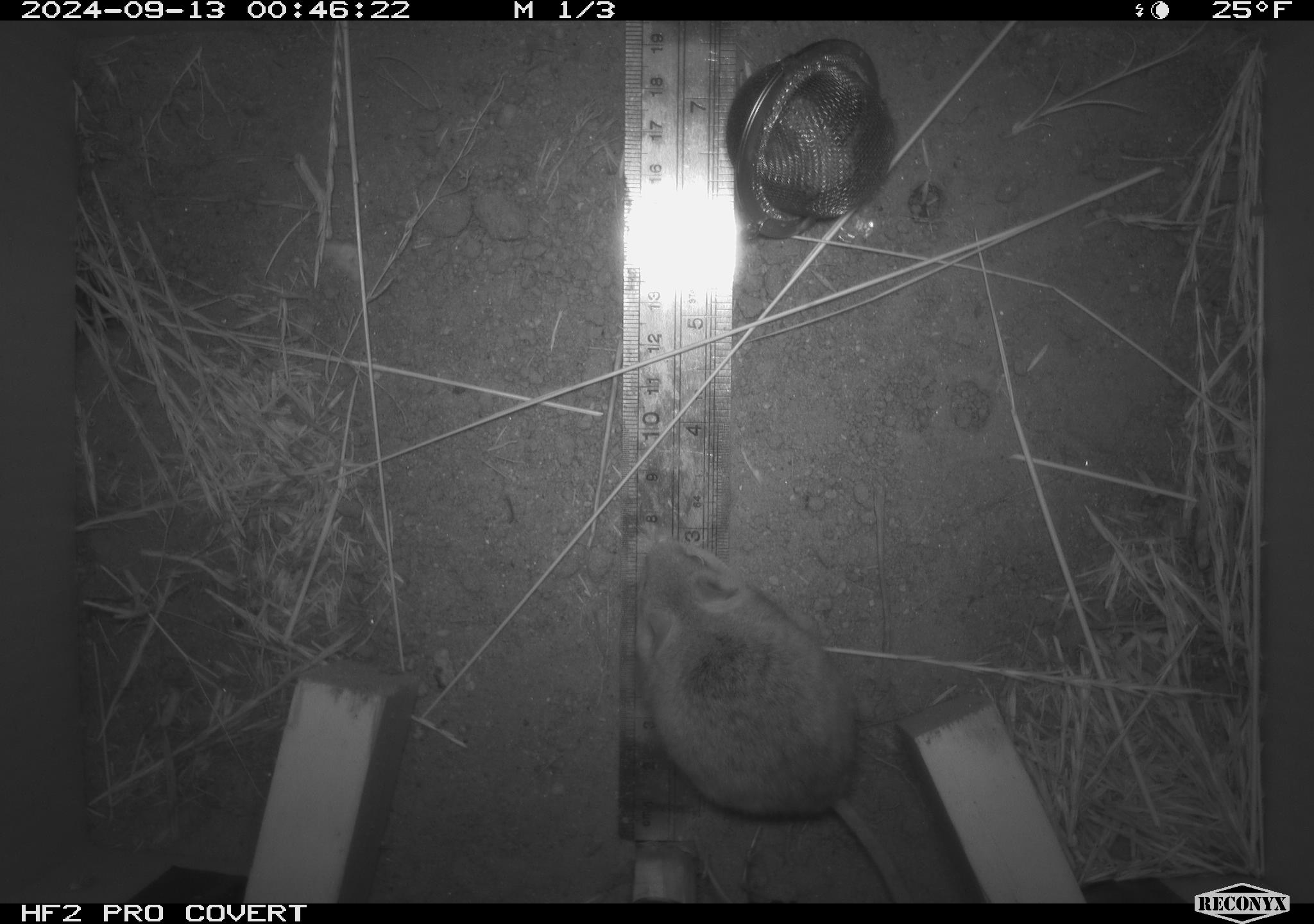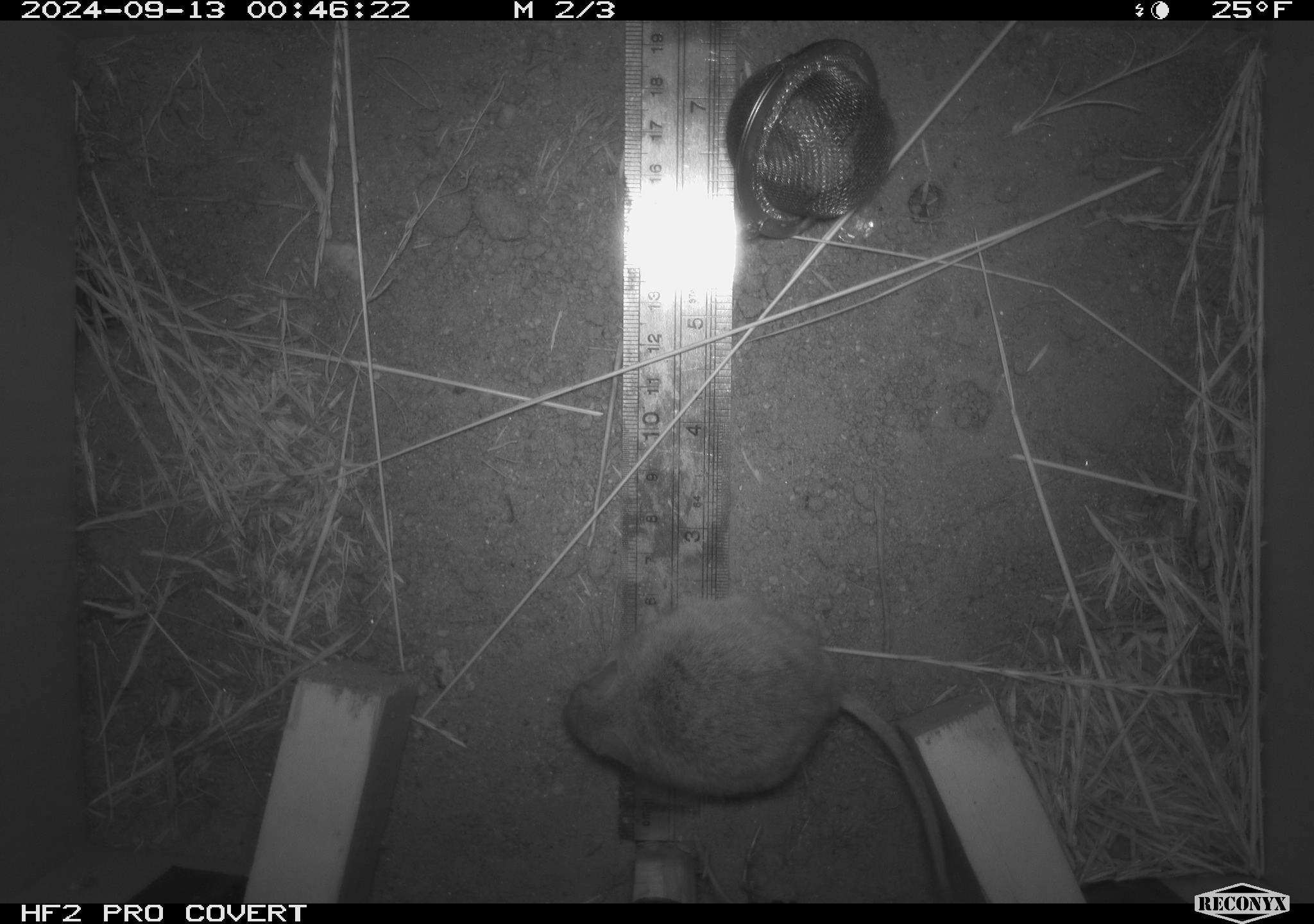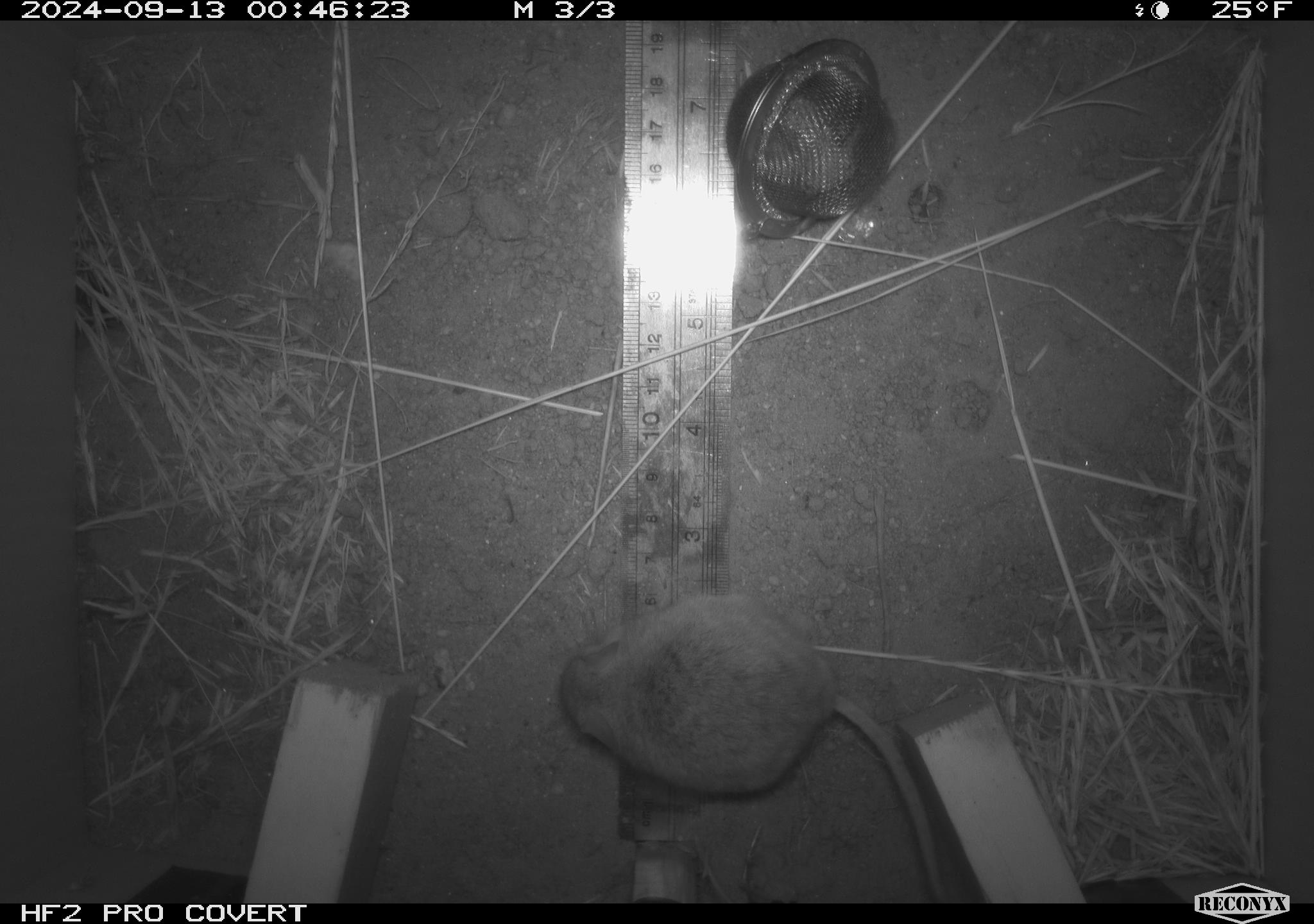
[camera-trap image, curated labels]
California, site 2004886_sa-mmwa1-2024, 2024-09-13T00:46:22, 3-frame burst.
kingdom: Animalia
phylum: Chordata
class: Mammalia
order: Rodentia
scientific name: Rodentia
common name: mouse species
Mouse species (Rodentia).